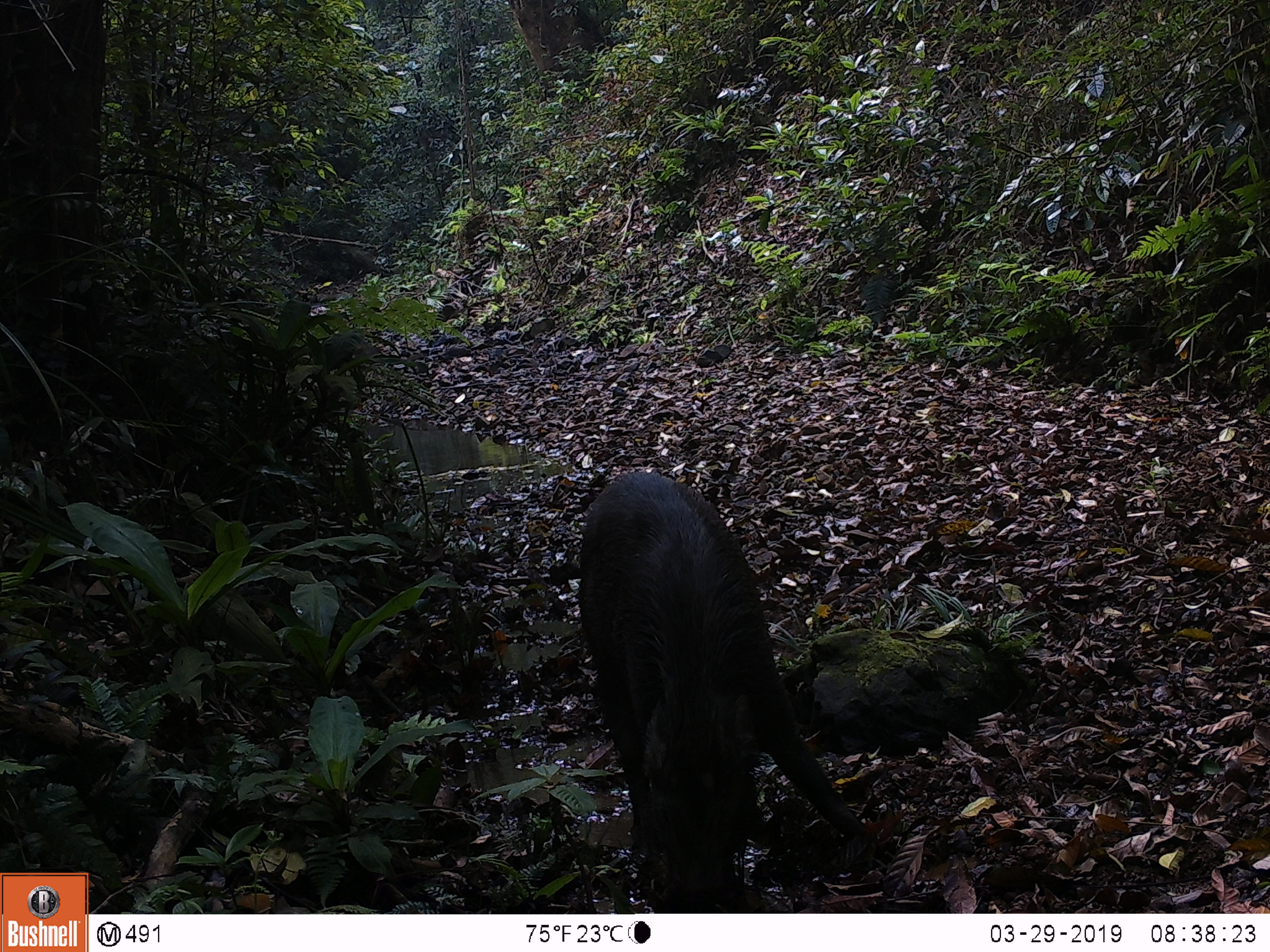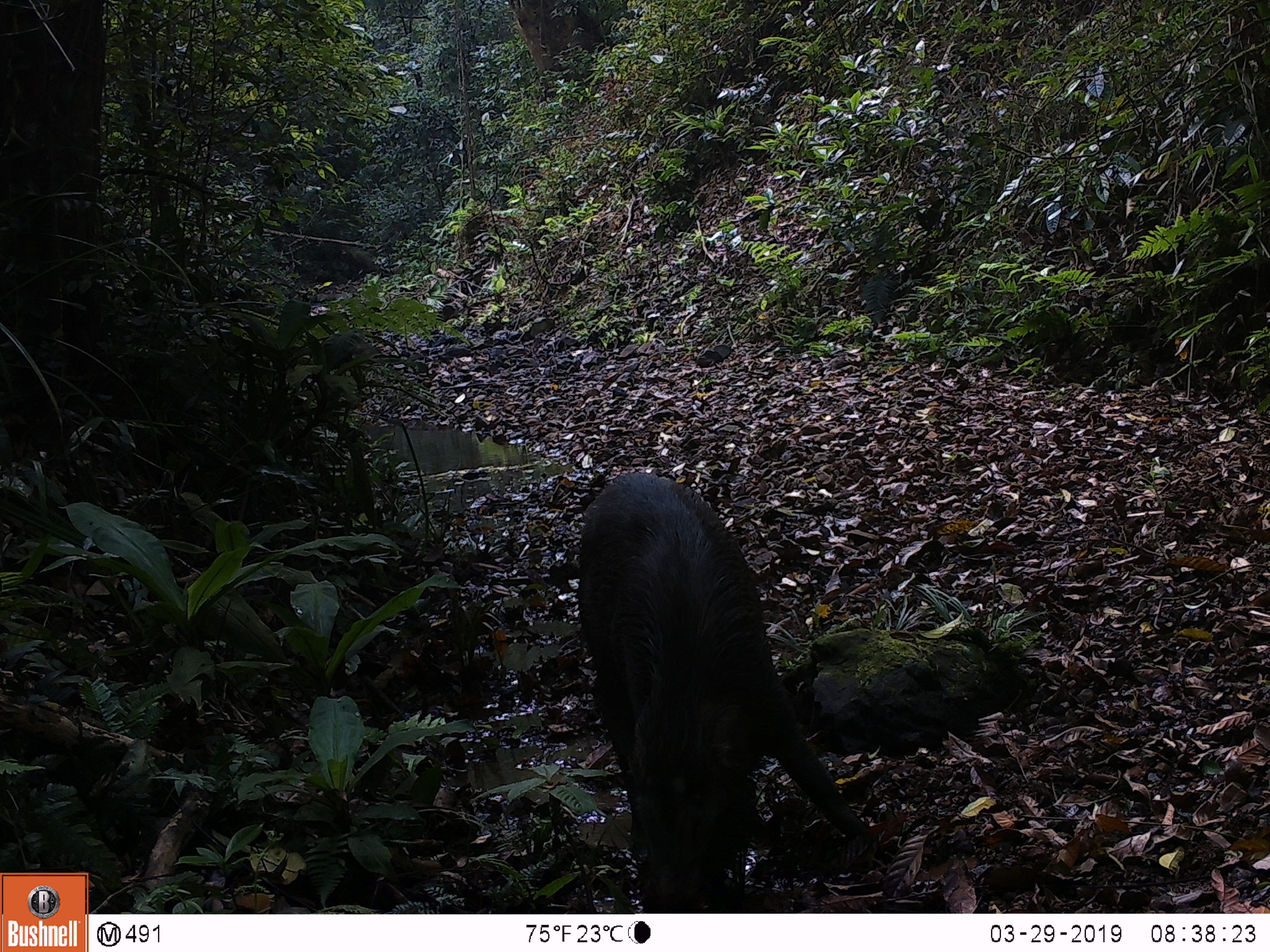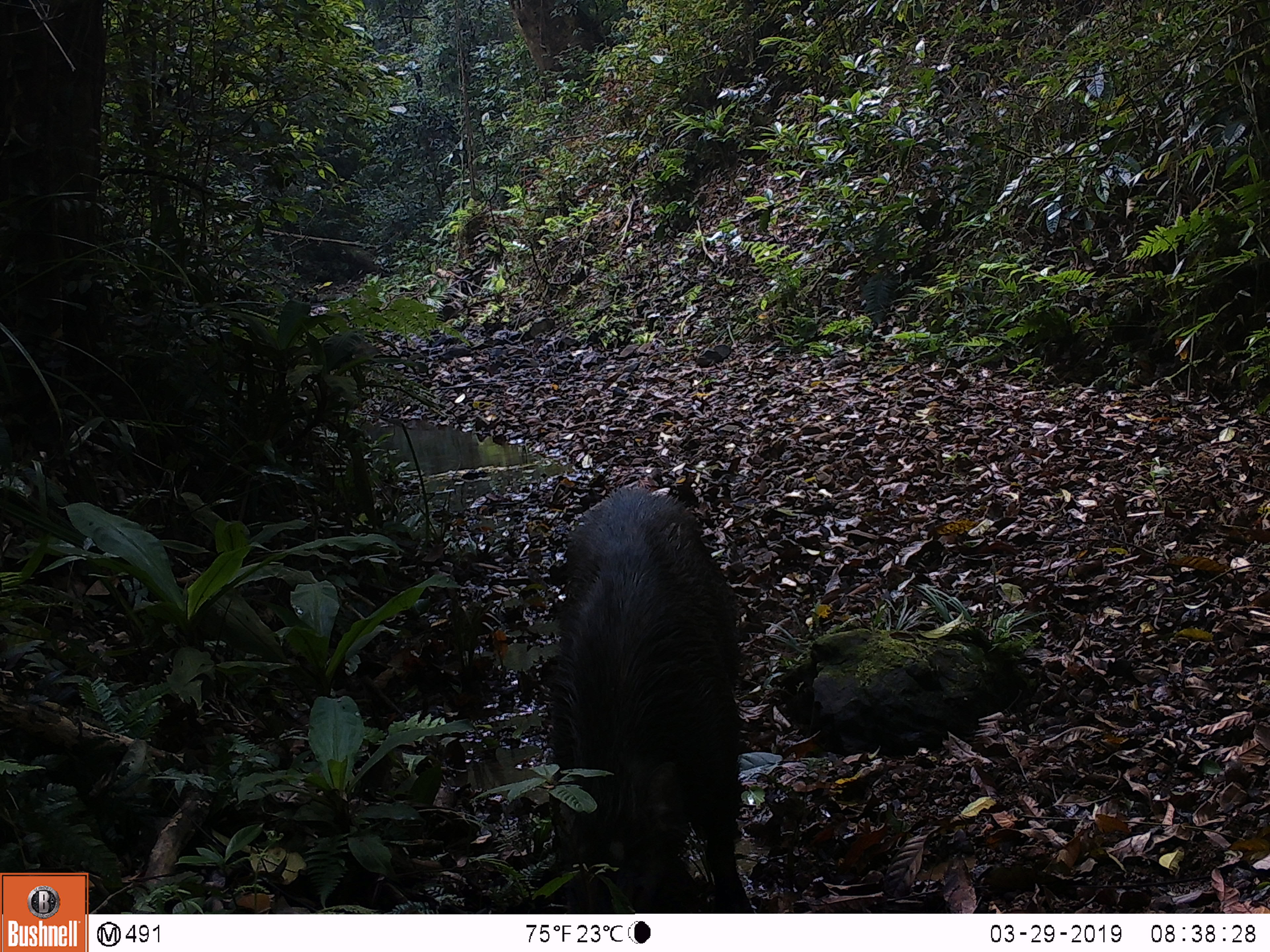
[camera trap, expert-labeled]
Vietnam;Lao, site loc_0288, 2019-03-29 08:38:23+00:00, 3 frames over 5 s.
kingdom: Animalia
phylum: Chordata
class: Mammalia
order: Artiodactyla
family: Suidae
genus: Sus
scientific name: Sus scrofa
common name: eurasian wild pig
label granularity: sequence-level